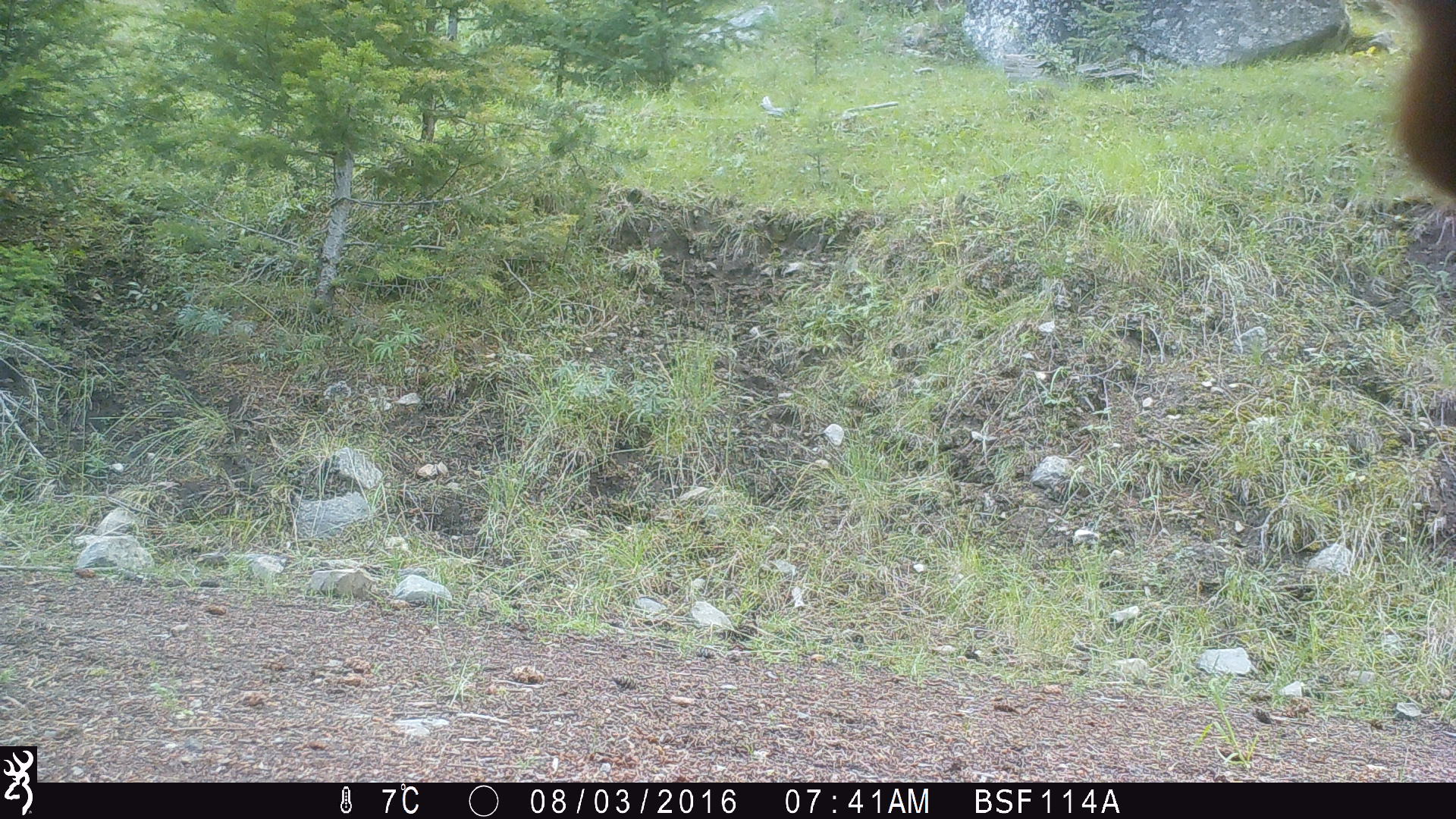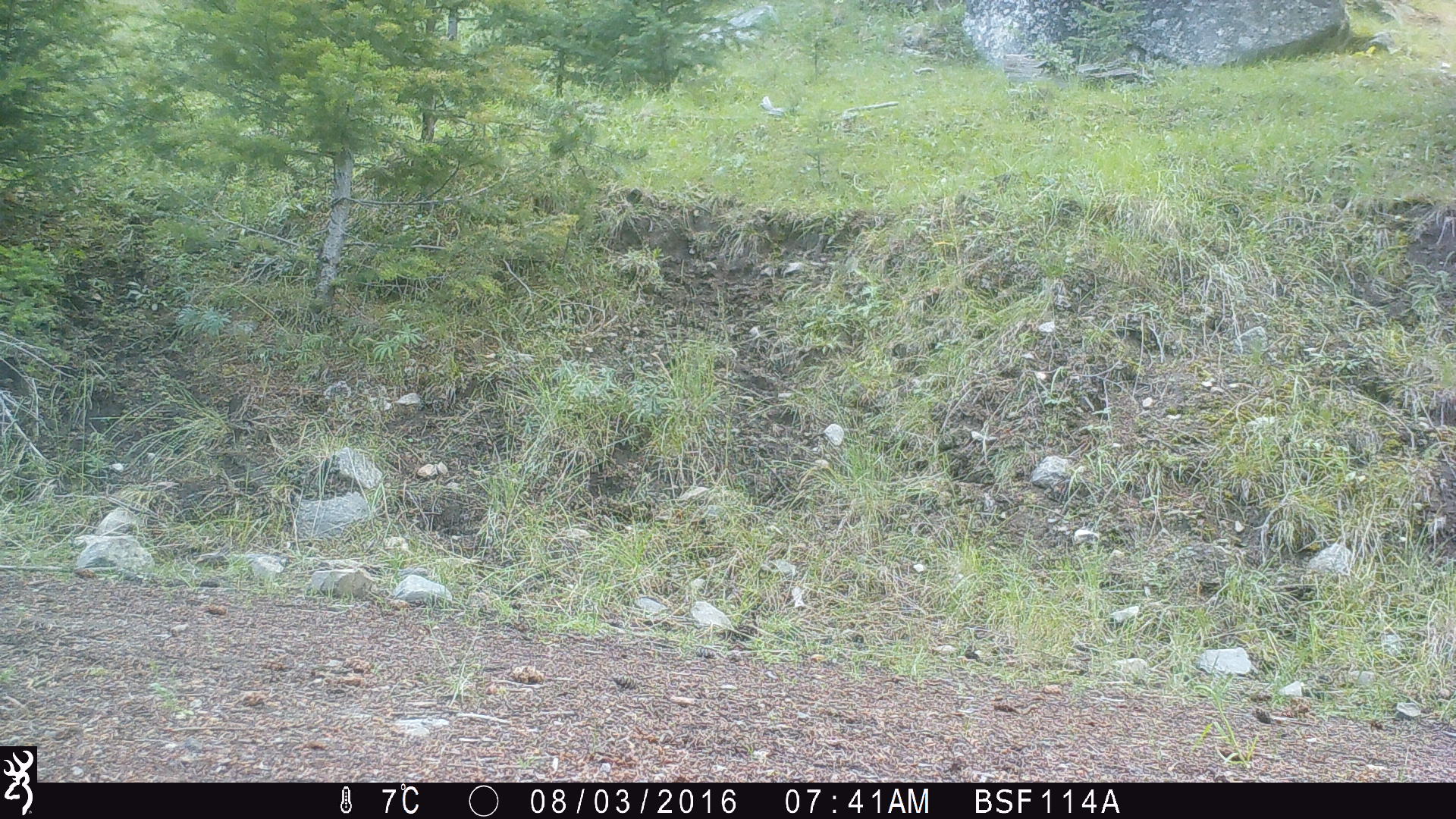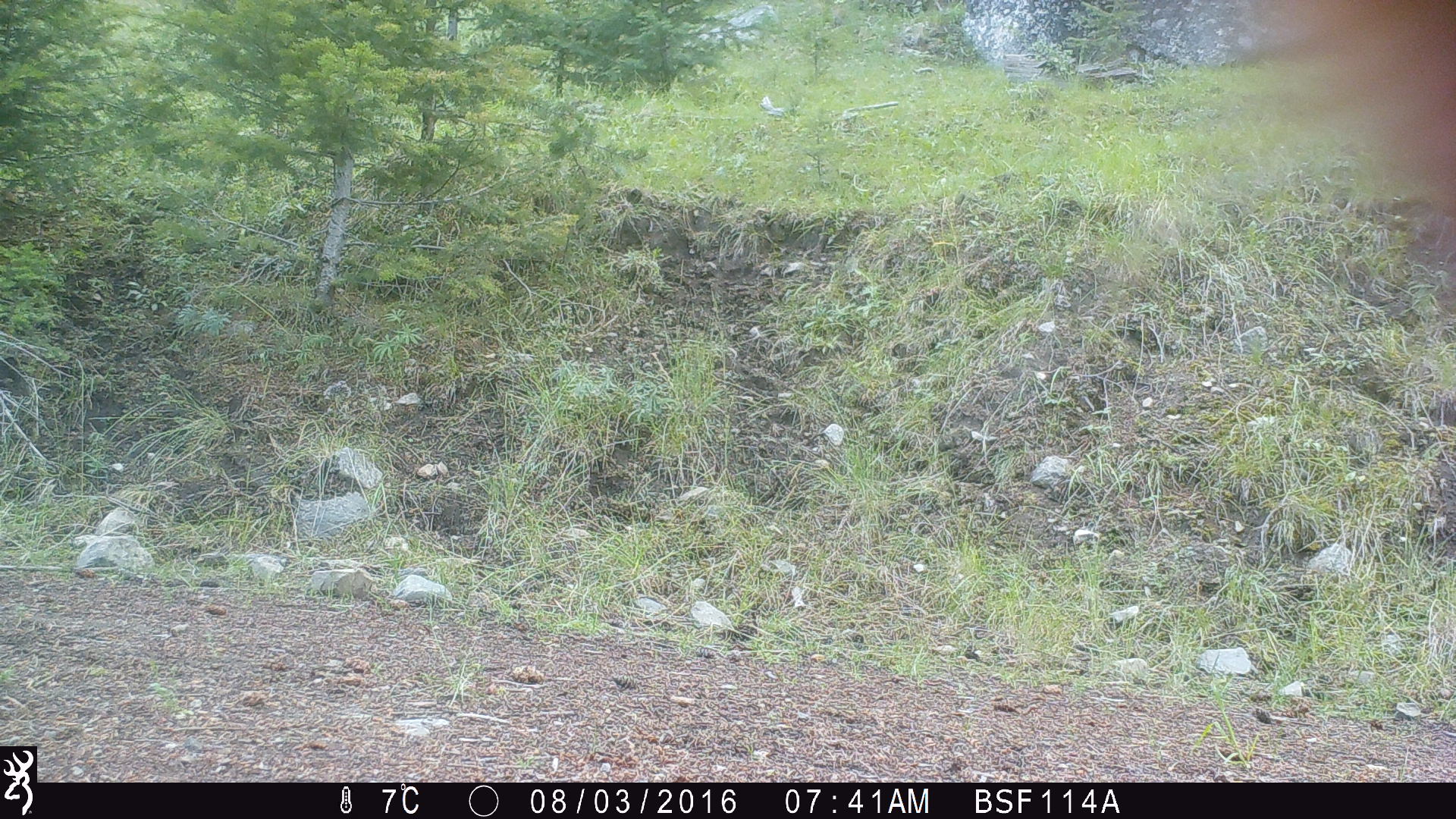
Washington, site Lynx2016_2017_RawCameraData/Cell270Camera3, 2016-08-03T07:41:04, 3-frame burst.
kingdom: Animalia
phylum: Chordata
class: Mammalia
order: Artiodactyla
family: Bovidae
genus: Bos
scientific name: Bos taurus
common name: domestic cattle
Domestic cattle (Bos taurus). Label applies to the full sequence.